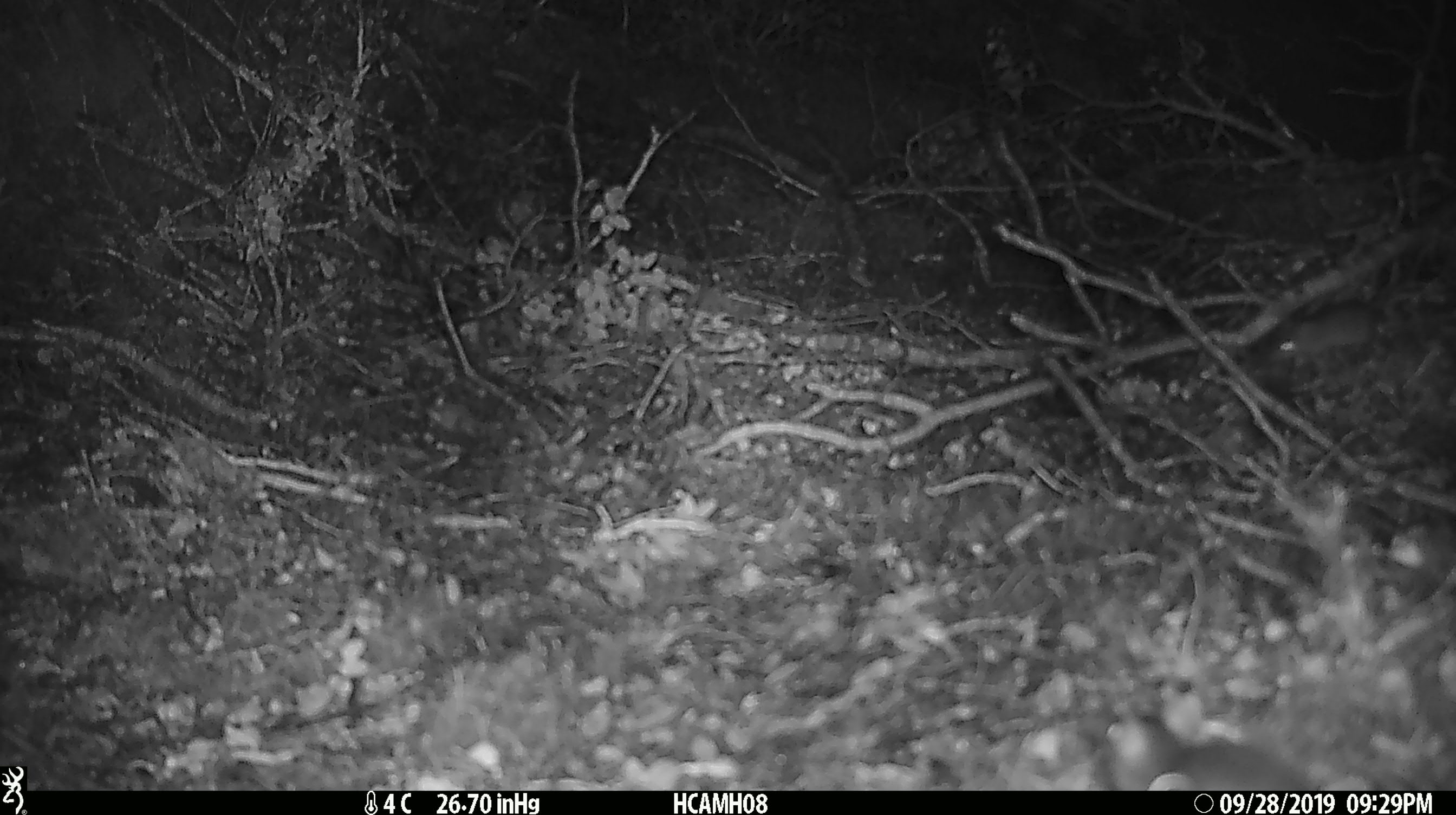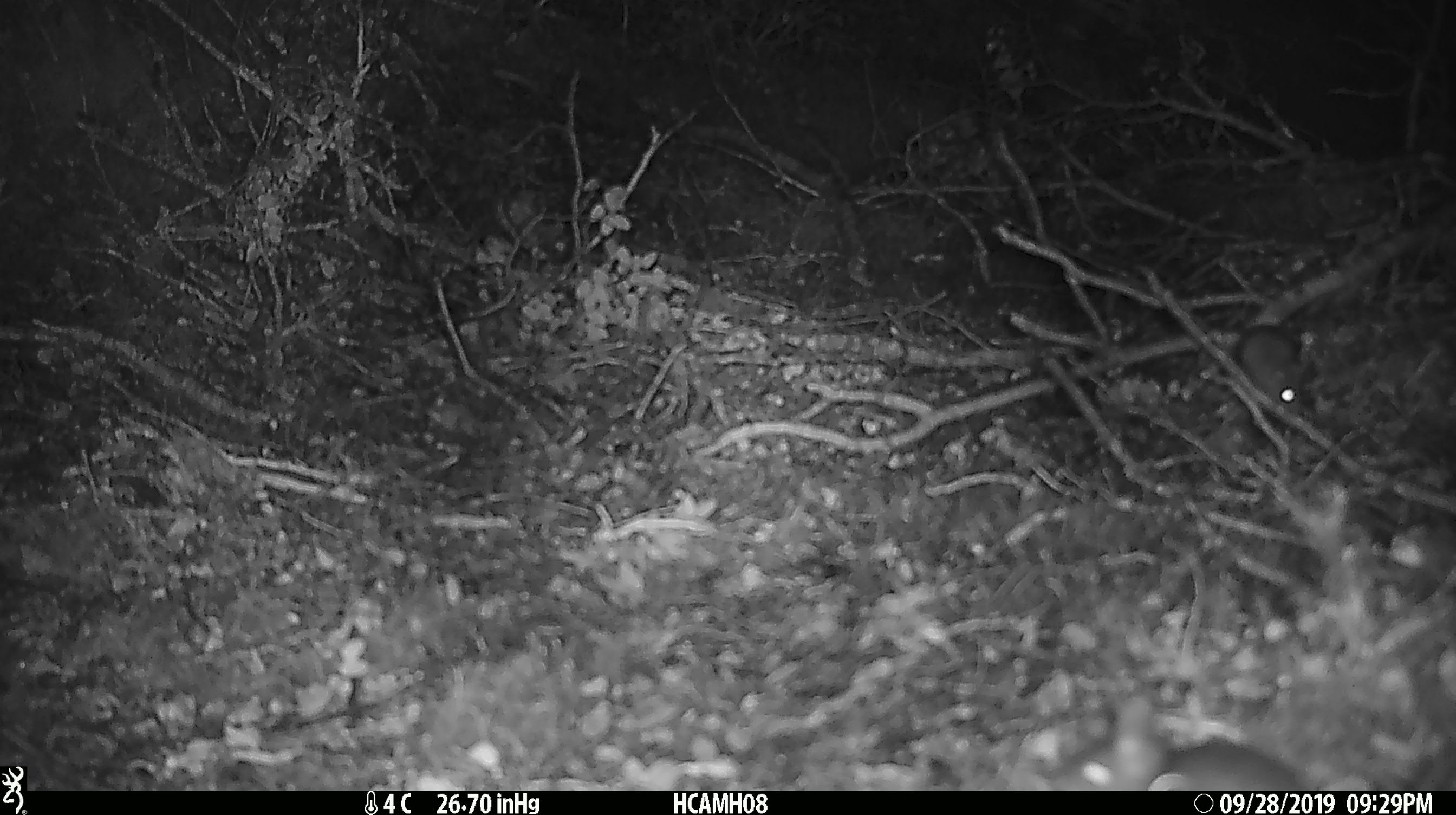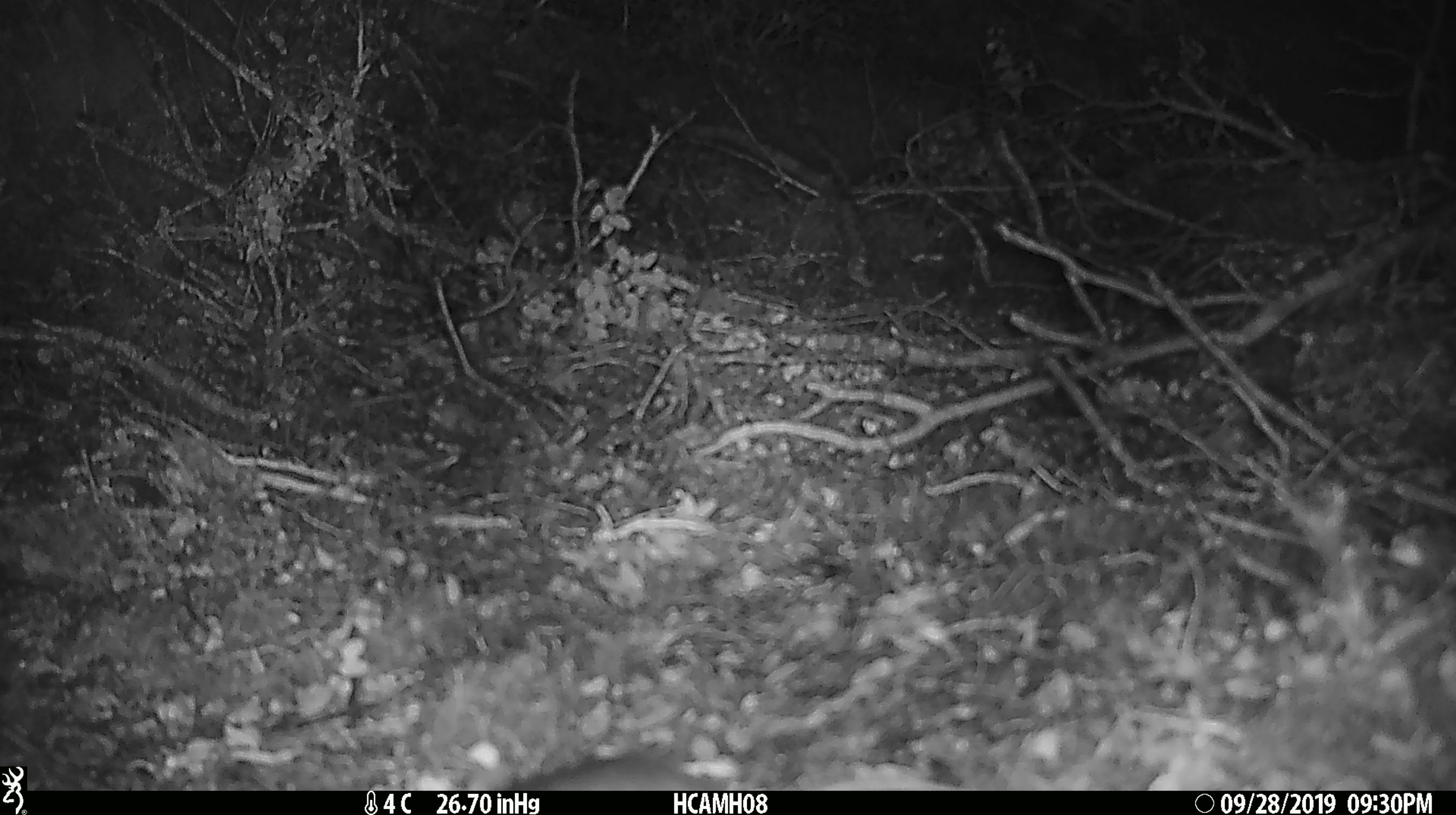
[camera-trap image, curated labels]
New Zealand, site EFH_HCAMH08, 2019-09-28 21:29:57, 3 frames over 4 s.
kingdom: Animalia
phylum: Chordata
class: Mammalia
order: Rodentia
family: Muridae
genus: Mus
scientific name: Mus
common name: mouse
Mouse (Mus).